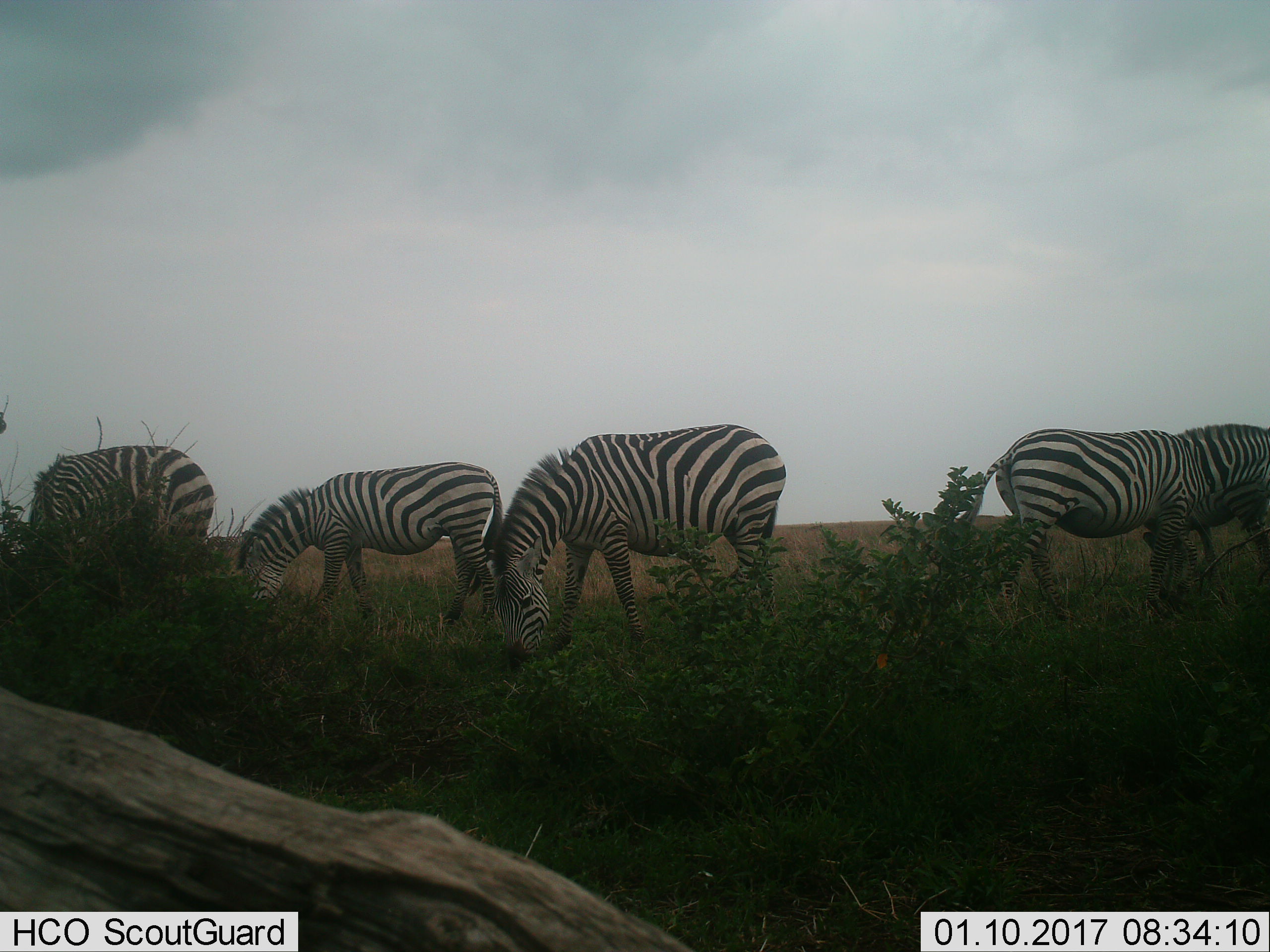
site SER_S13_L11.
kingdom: Animalia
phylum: Chordata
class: Mammalia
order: Perissodactyla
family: Equidae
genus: Equus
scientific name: Equus quagga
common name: plains zebra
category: zebraplains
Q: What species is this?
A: Zebraplains (plains zebra) (Equus quagga).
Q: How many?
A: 5.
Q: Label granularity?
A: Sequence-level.